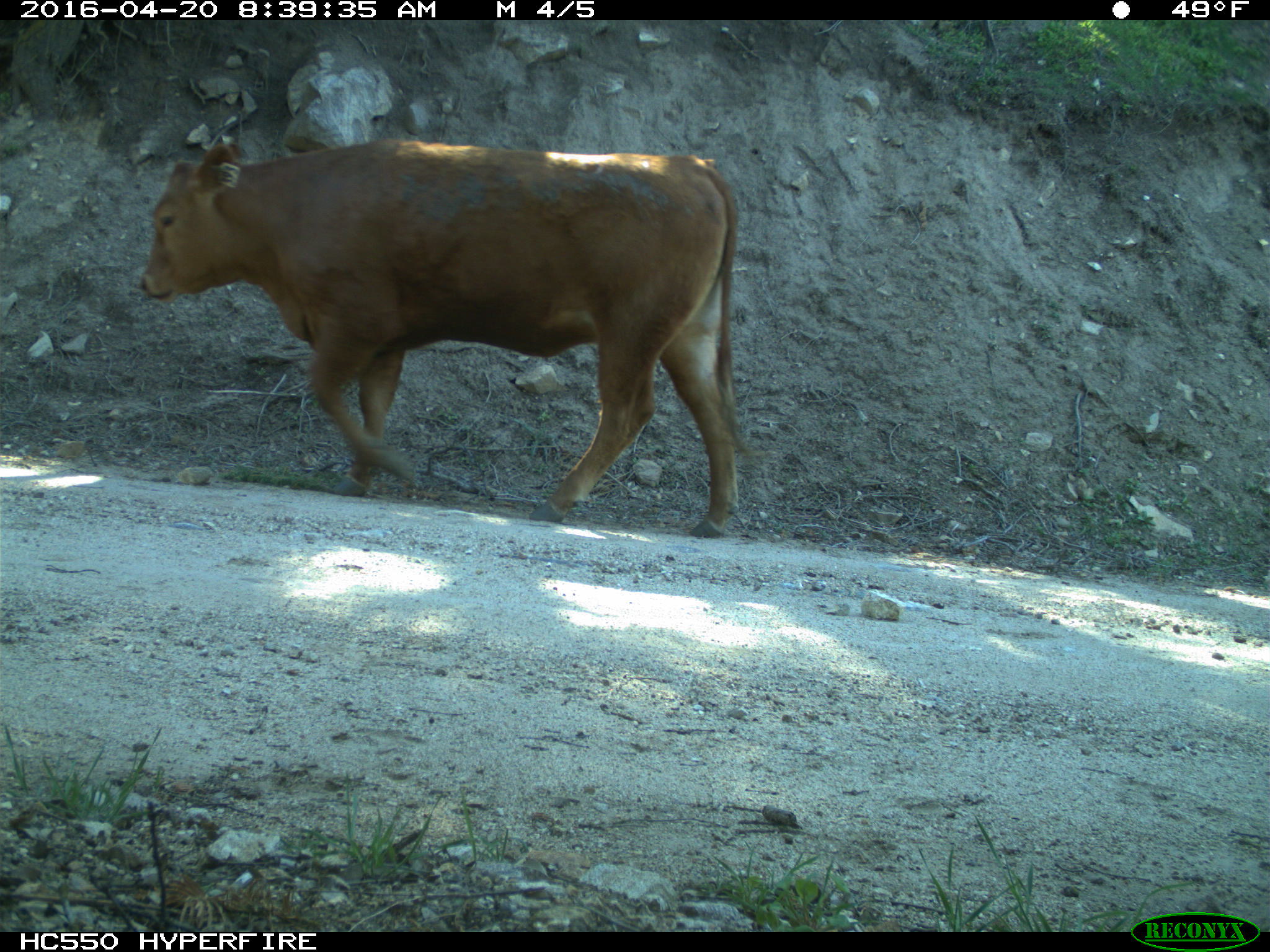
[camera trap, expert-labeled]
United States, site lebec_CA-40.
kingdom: Animalia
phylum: Chordata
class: Mammalia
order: Artiodactyla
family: Bovidae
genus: Bos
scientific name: Bos taurus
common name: domestic cow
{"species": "Bos taurus (domestic cow)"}